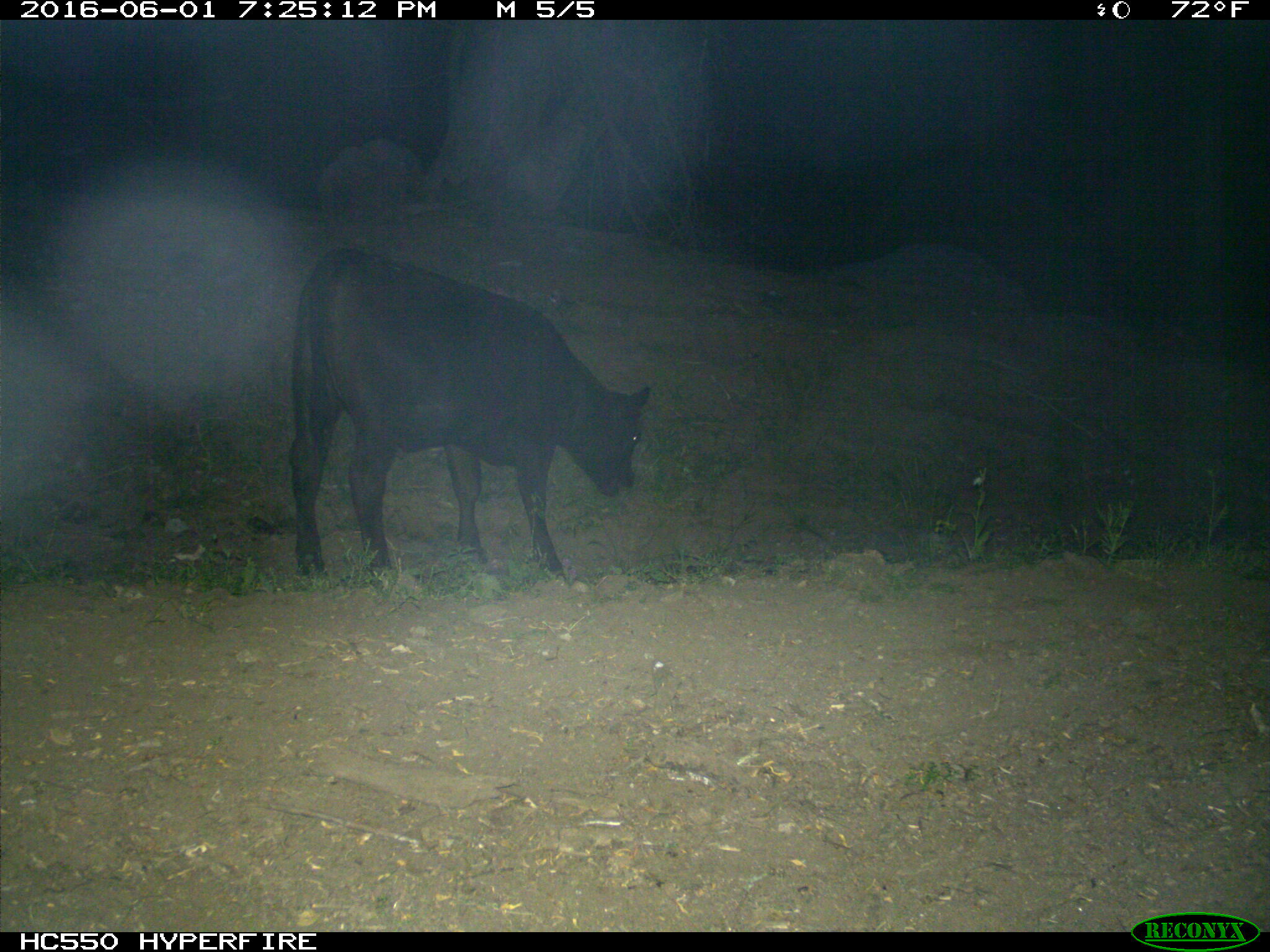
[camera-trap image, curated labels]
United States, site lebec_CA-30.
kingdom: Animalia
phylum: Chordata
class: Mammalia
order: Artiodactyla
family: Bovidae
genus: Bos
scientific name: Bos taurus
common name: domestic cow